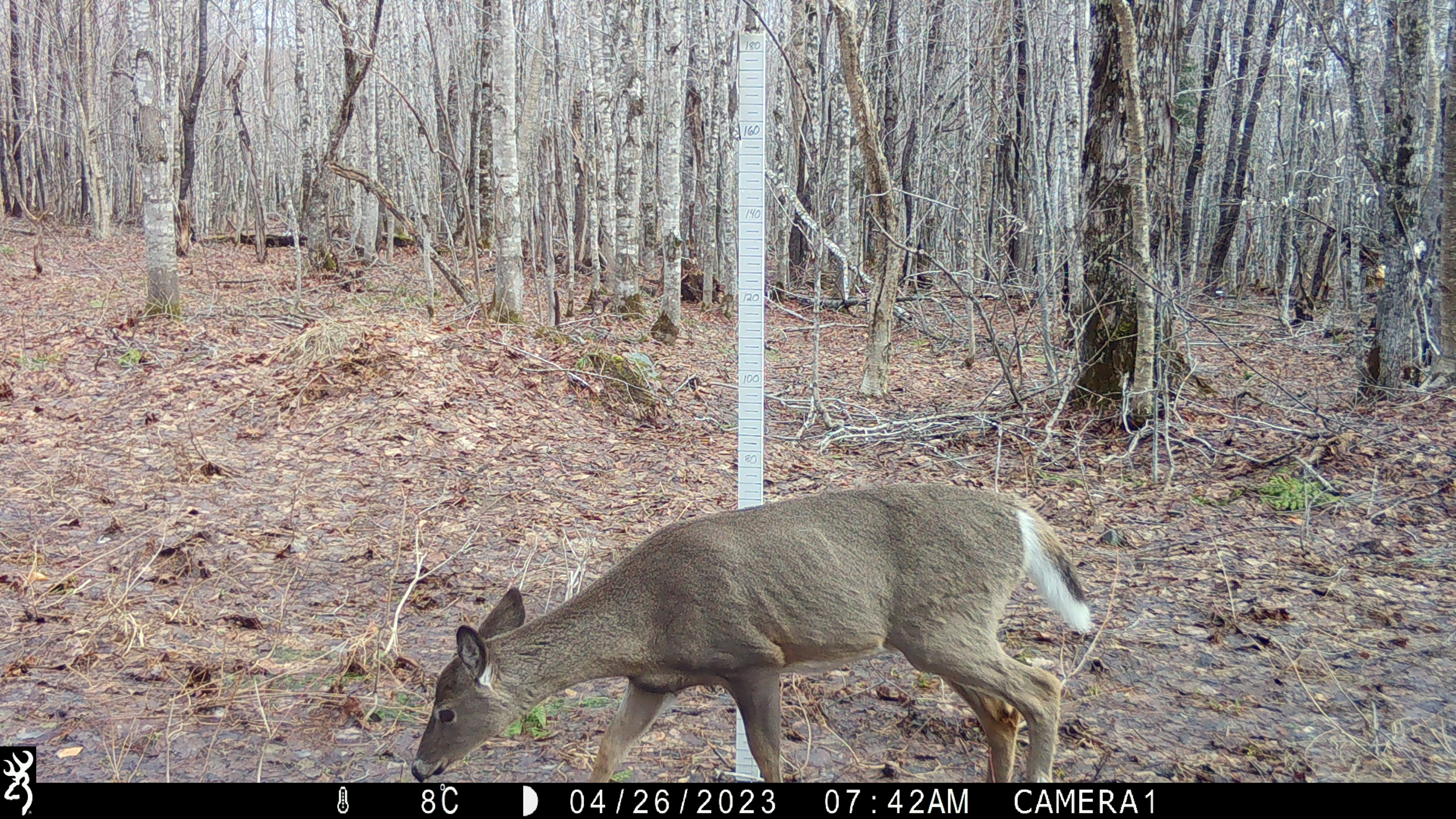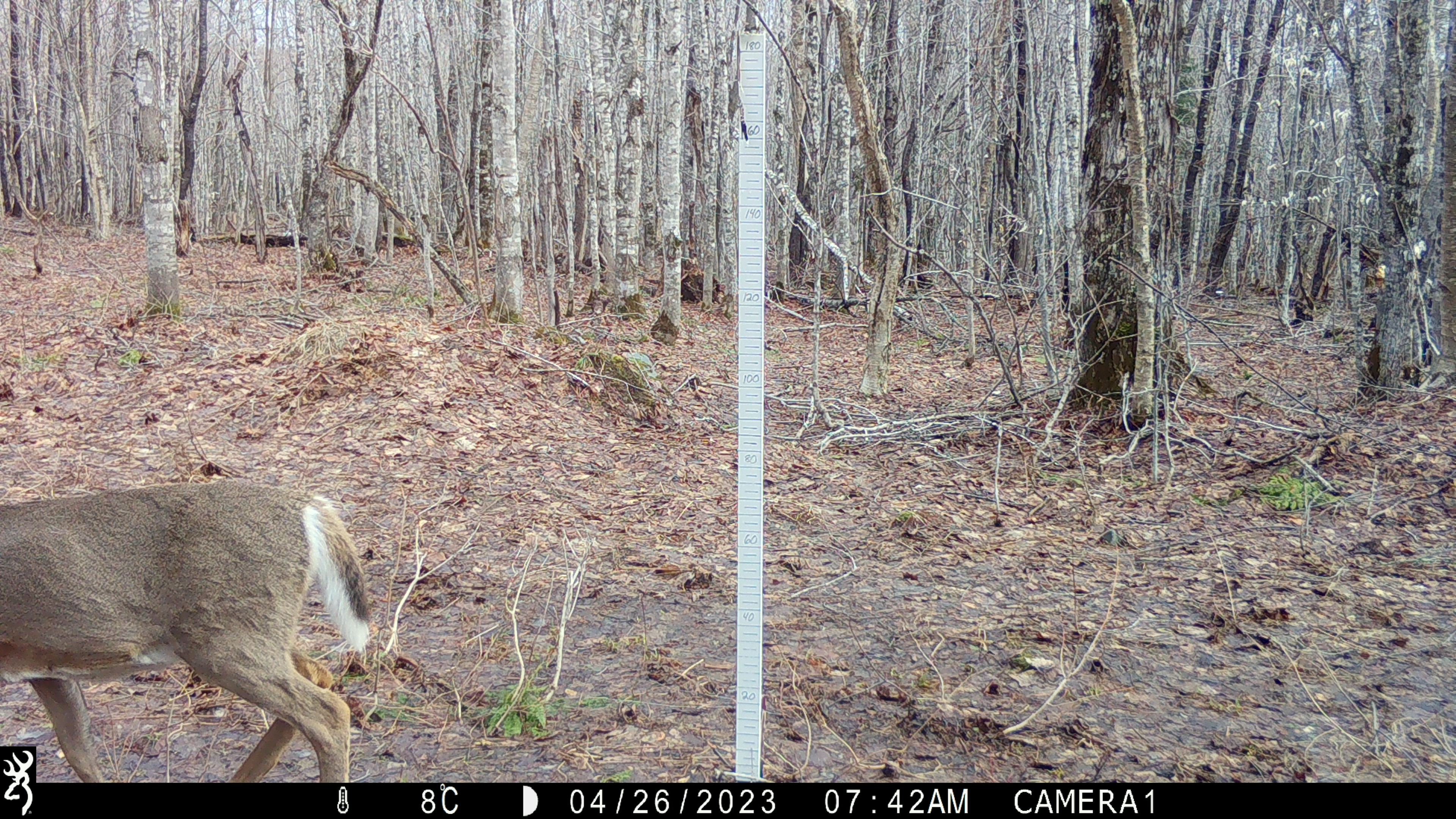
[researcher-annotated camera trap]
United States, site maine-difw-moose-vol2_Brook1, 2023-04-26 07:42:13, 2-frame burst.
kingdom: Animalia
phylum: Chordata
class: Mammalia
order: Artiodactyla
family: Cervidae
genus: Odocoileus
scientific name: Odocoileus virginianus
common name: white-tailed deer